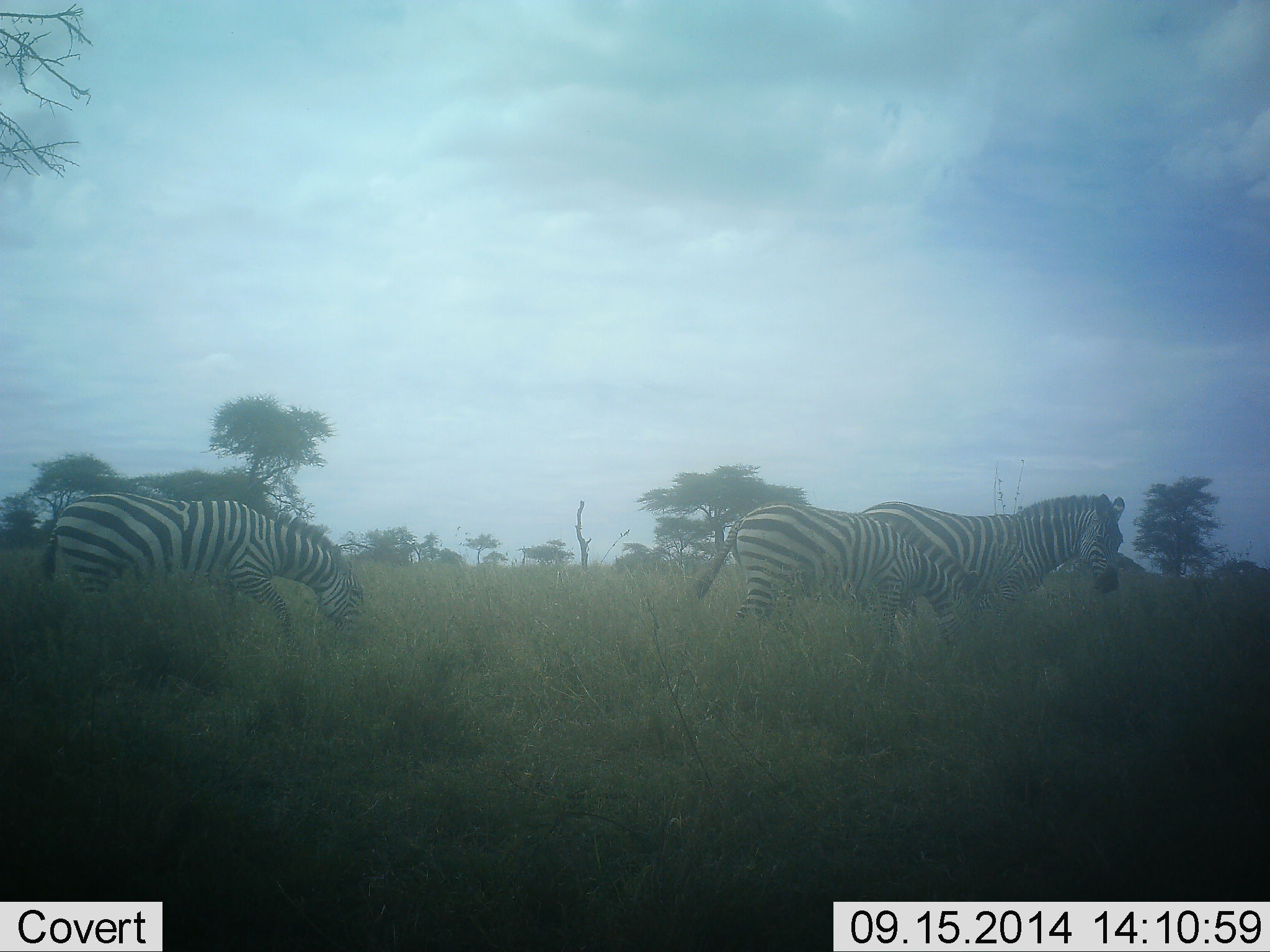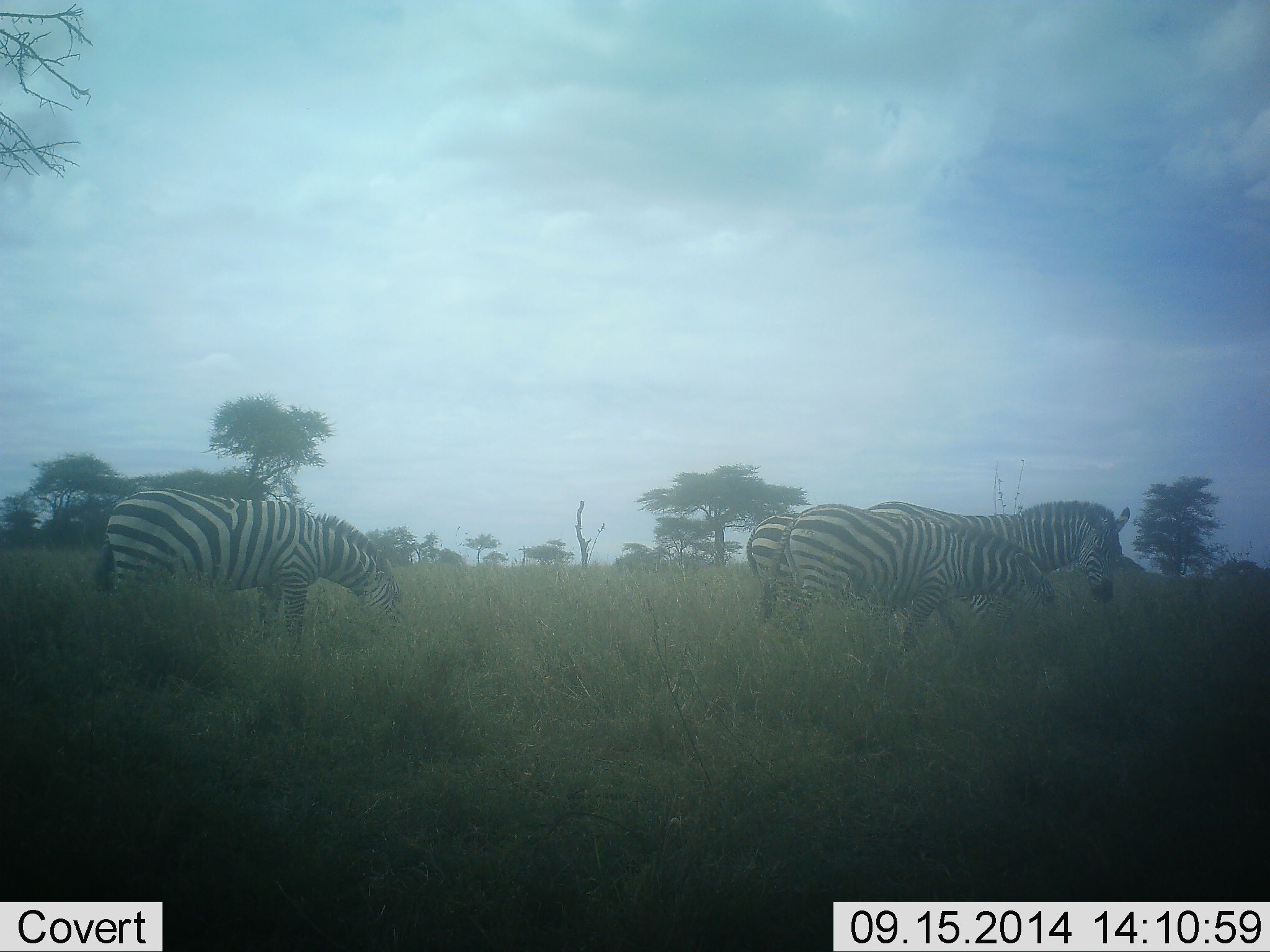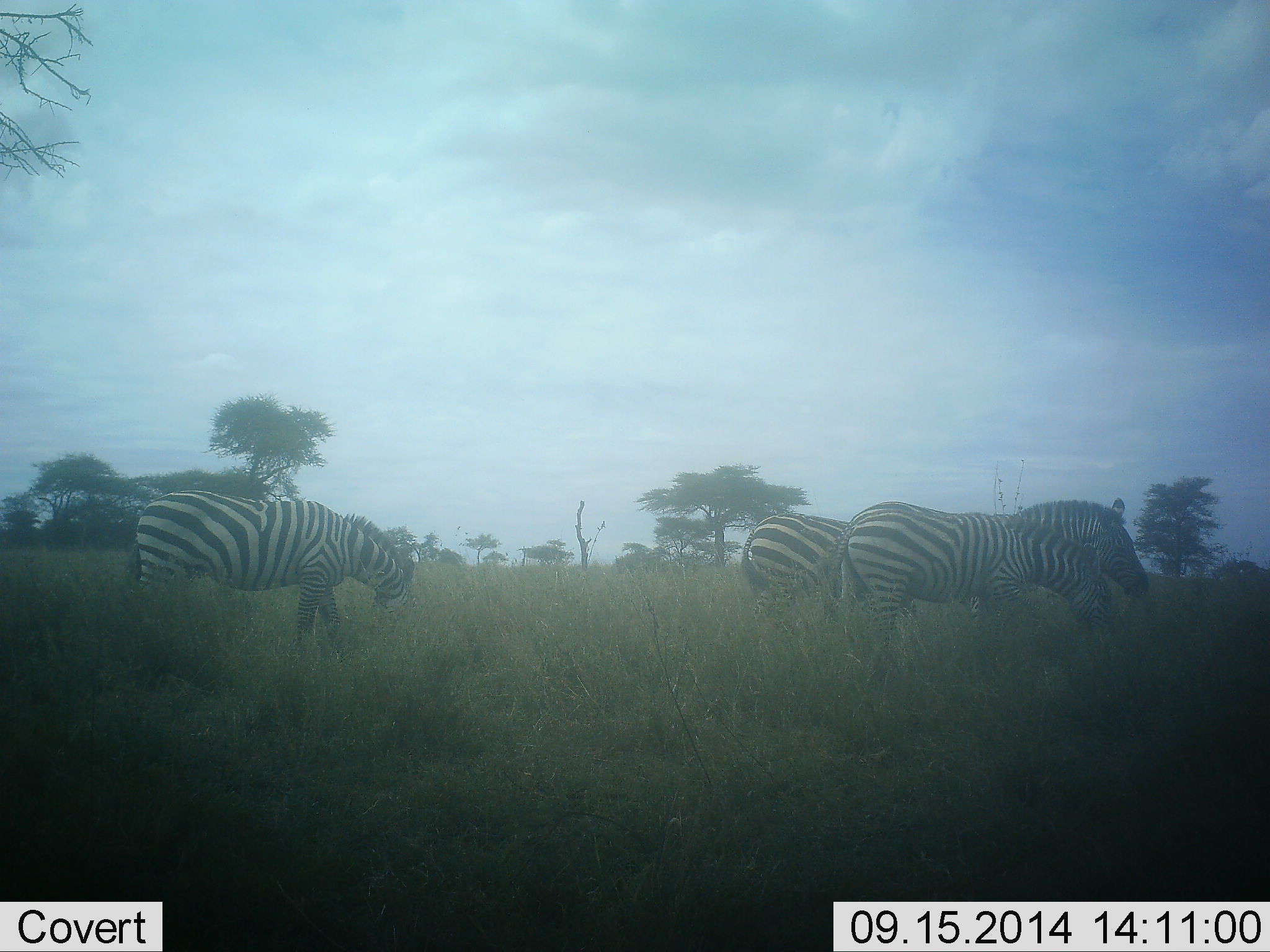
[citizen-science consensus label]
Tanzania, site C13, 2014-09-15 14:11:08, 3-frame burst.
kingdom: Animalia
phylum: Chordata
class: Mammalia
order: Perissodactyla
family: Equidae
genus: Equus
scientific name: Equus quagga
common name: plains zebra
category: zebra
Zebra (plains zebra) (Equus quagga), count 4. Behavior (volunteer vote fractions): standing 20%, resting 0%, moving 50%, interacting 10%. Young present (vote fraction): 10%. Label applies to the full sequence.